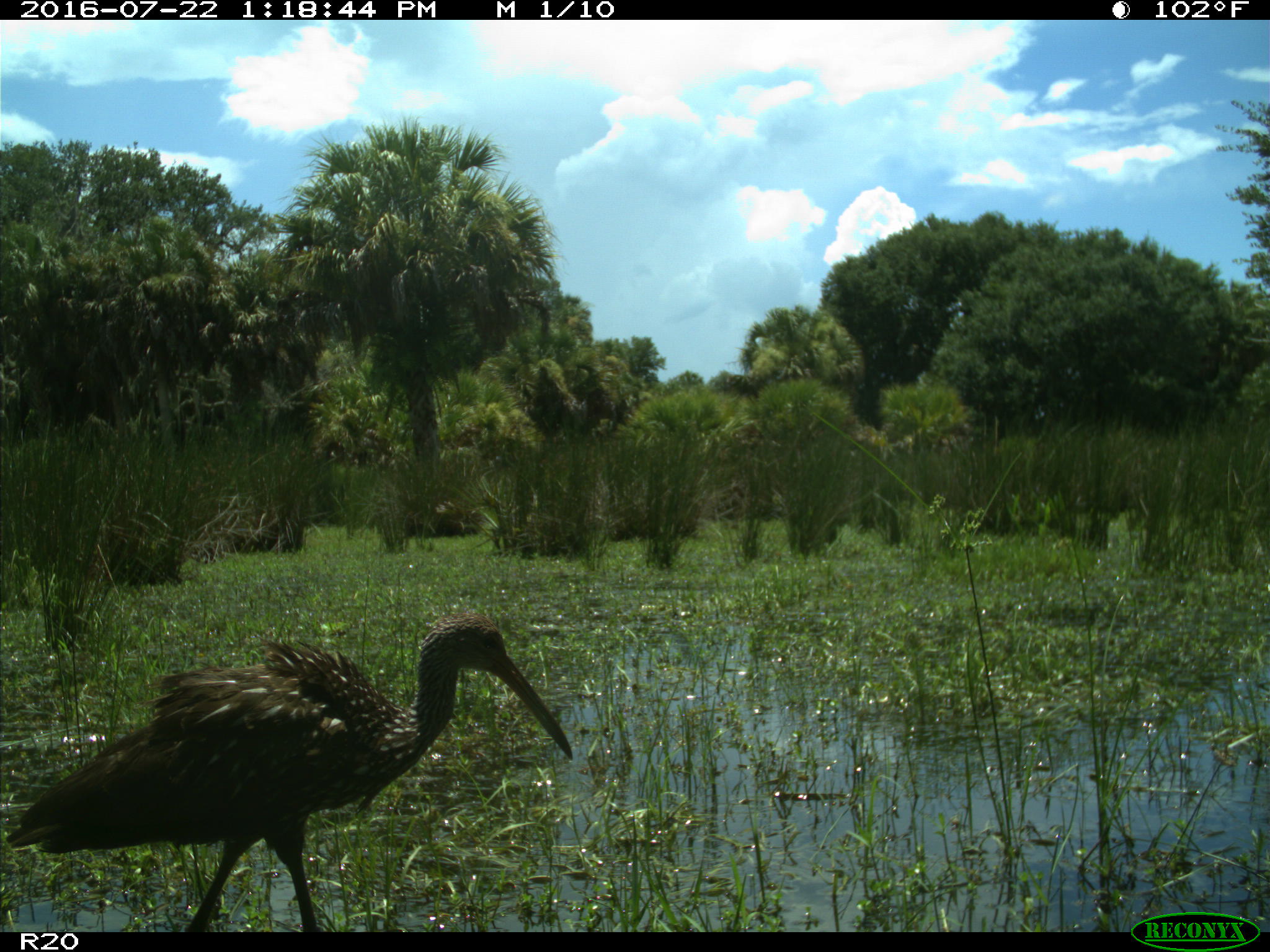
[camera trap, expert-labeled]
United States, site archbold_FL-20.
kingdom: Animalia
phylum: Chordata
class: Aves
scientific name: Aves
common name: birds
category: unidentified bird